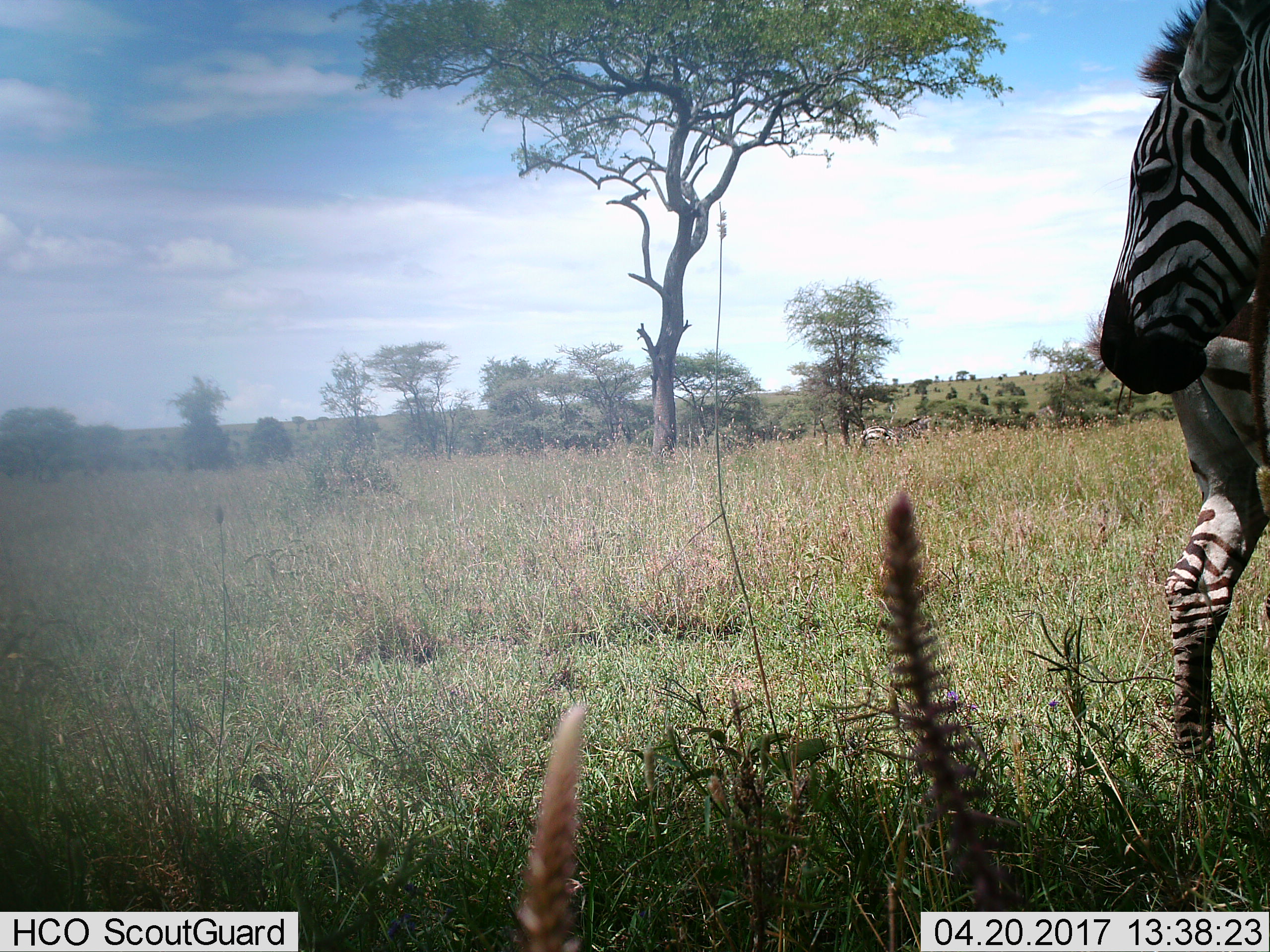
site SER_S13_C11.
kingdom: Animalia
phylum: Chordata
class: Mammalia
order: Perissodactyla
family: Equidae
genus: Equus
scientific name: Equus quagga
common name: plains zebra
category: zebraplains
Zebraplains (plains zebra) (Equus quagga), count 3. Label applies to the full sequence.